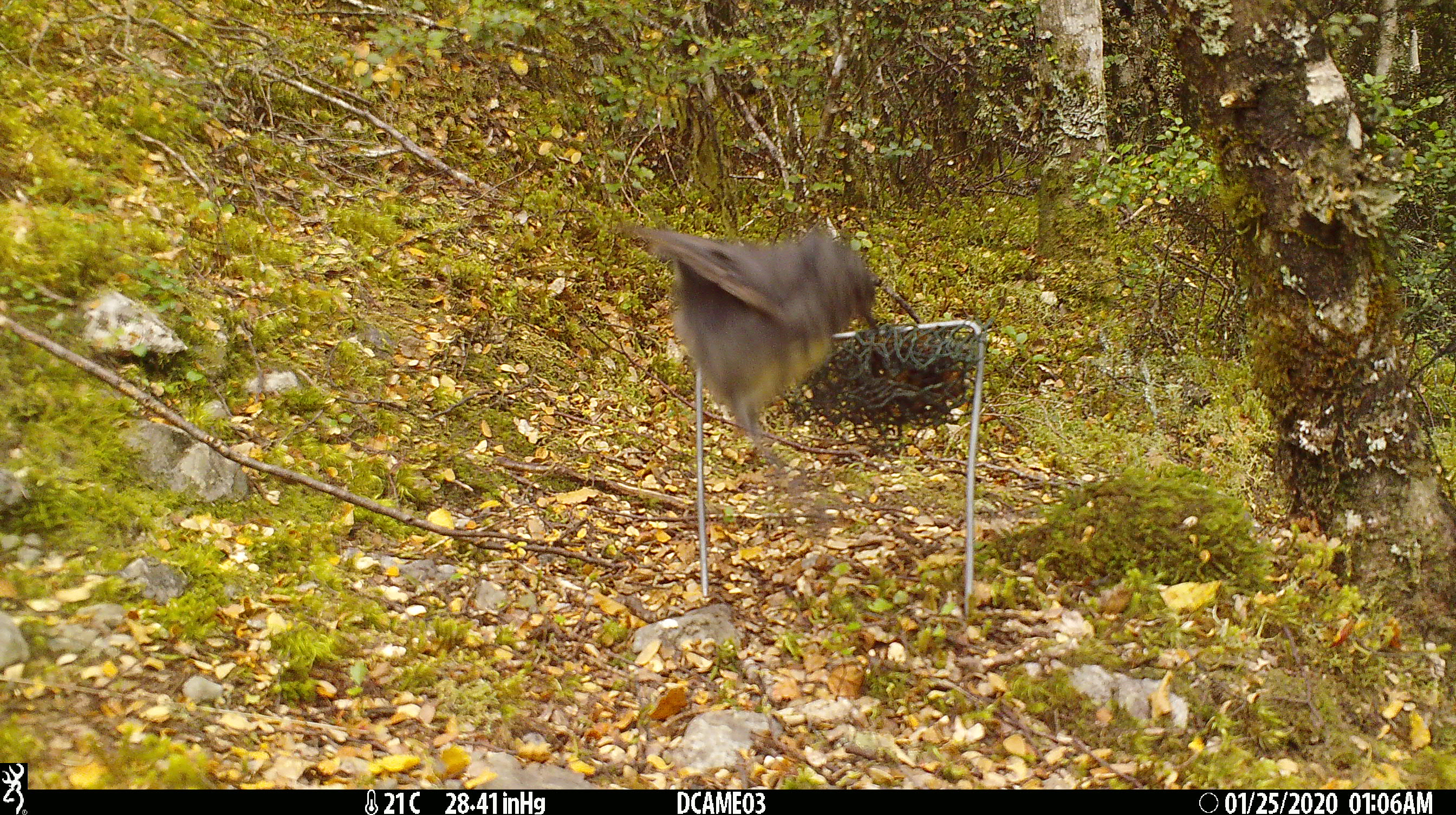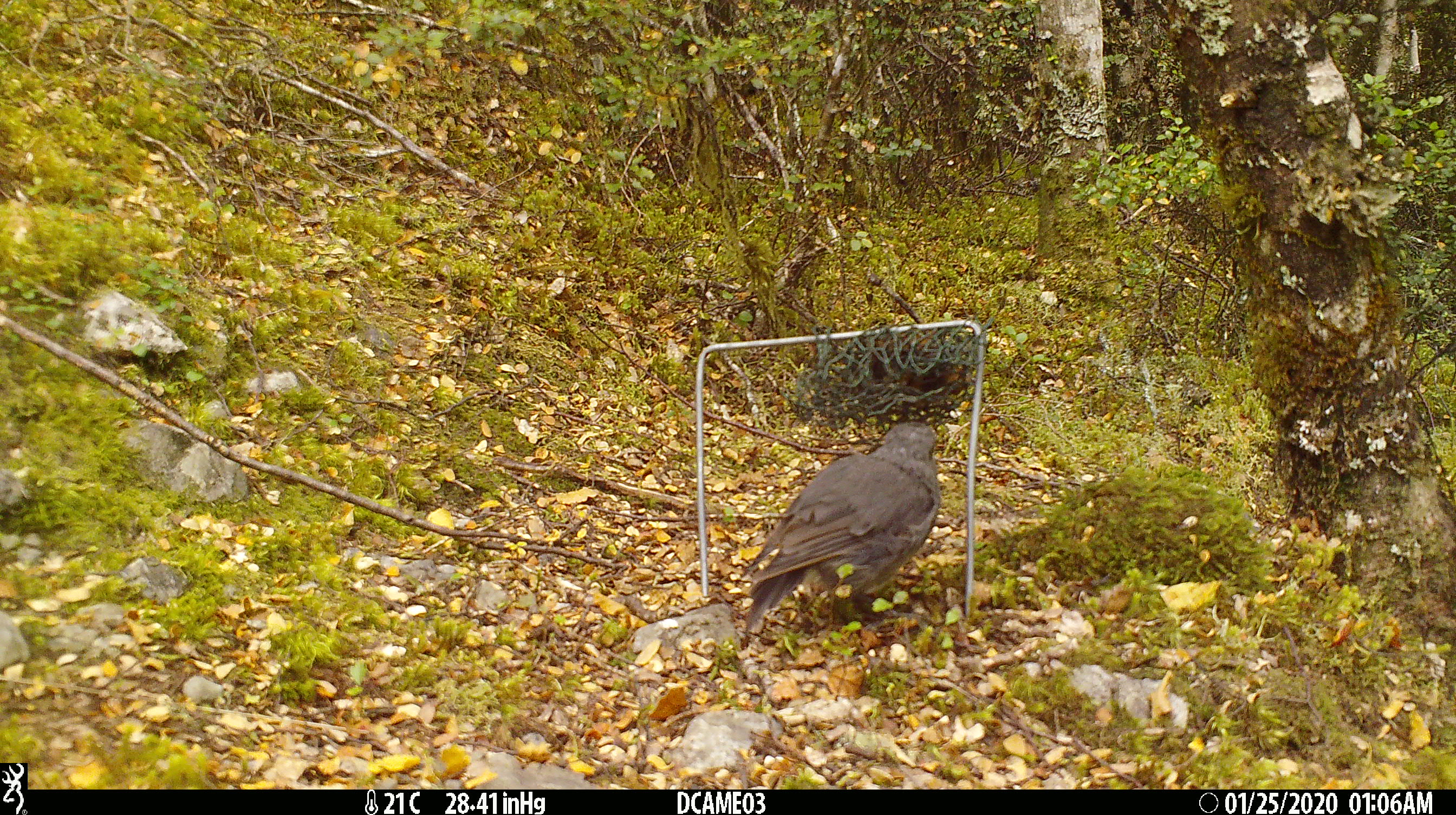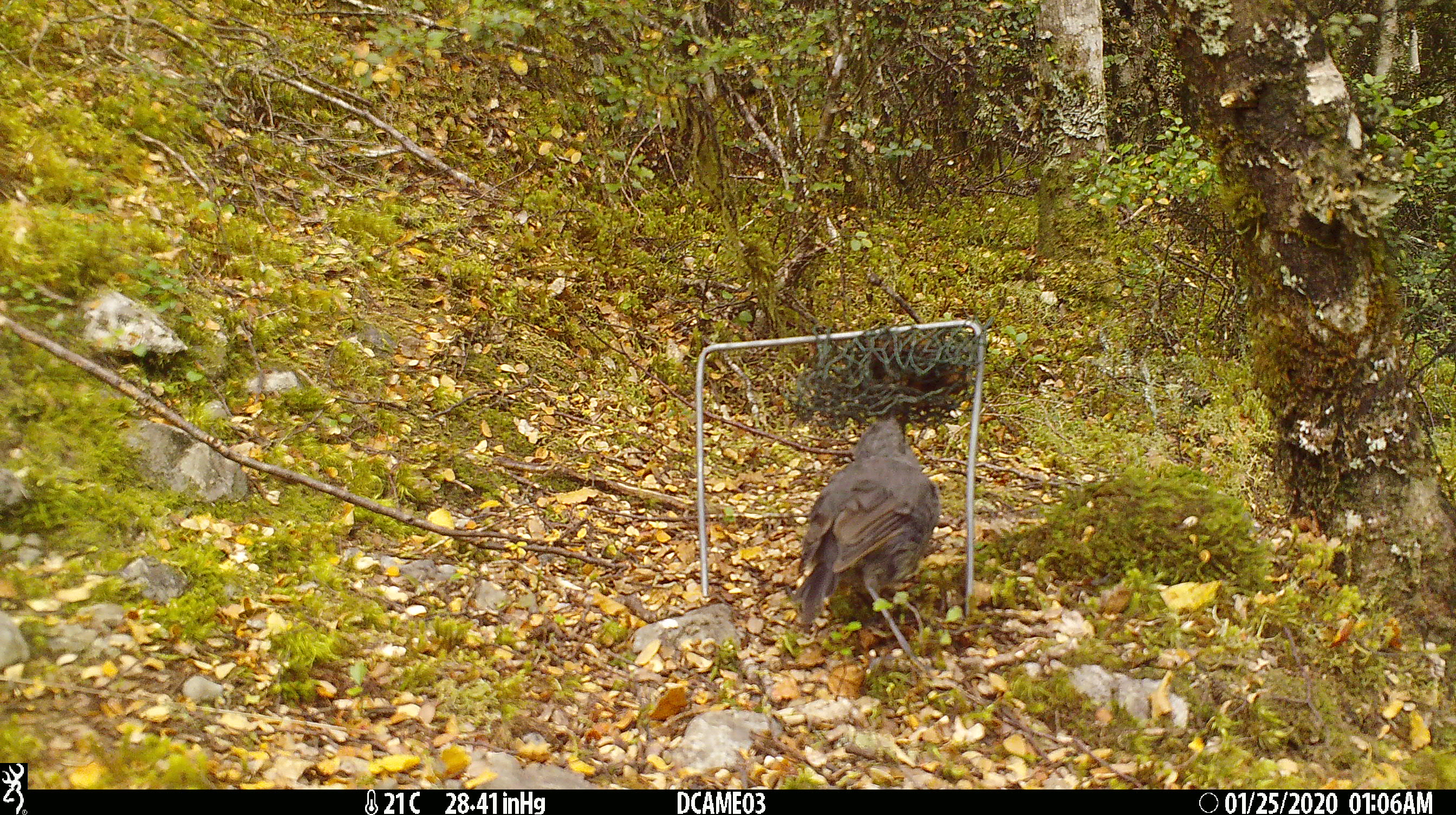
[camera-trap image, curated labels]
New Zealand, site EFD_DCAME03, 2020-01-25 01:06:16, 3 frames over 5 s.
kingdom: Animalia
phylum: Chordata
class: Aves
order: Passeriformes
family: Petroicidae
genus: Petroica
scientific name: Petroica australis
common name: new zealand robin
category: robin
Robin (new zealand robin) (Petroica australis).